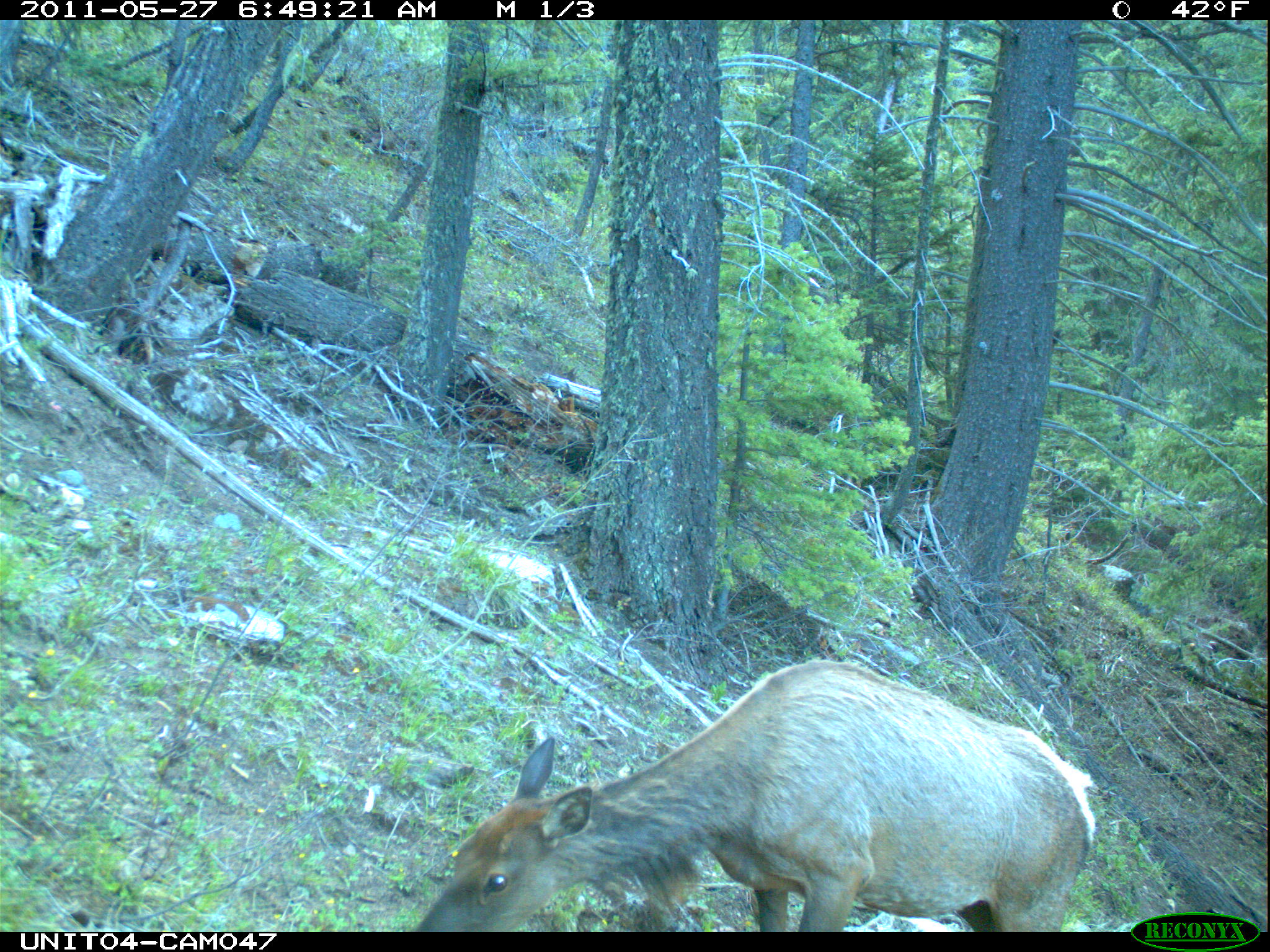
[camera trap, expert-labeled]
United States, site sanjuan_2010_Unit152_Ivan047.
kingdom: Animalia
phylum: Chordata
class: Mammalia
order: Artiodactyla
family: Cervidae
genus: Cervus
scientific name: Cervus elaphus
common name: red deer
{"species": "Cervus elaphus (red deer)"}